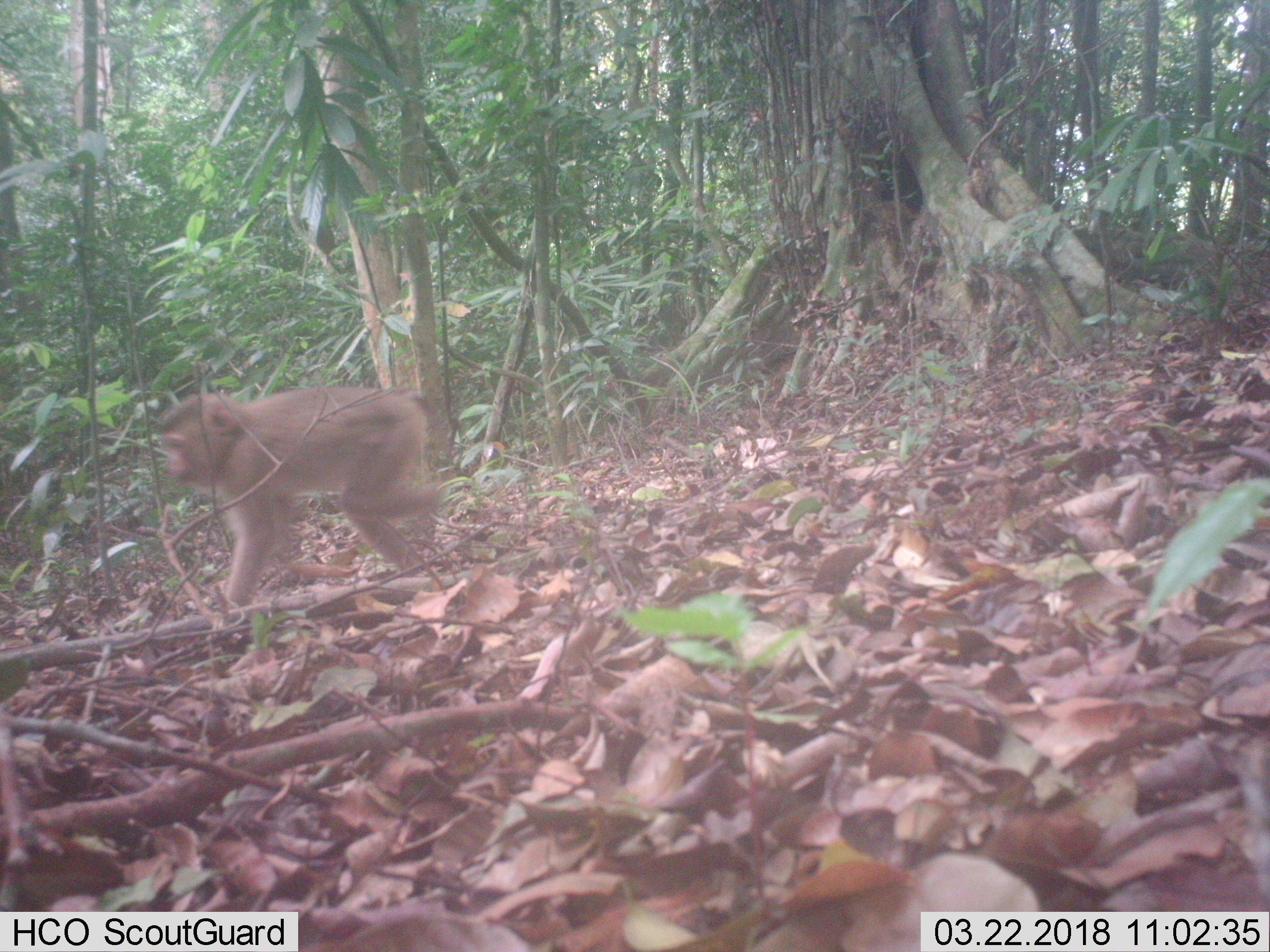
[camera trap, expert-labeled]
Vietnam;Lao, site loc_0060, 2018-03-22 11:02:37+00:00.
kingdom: Animalia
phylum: Chordata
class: Mammalia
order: Primates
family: Cercopithecidae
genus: Macaca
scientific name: Macaca nemestrina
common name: pig-tailed macaque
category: pig tailed macaque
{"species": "pig tailed macaque (pig-tailed macaque) (Macaca nemestrina)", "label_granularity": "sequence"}